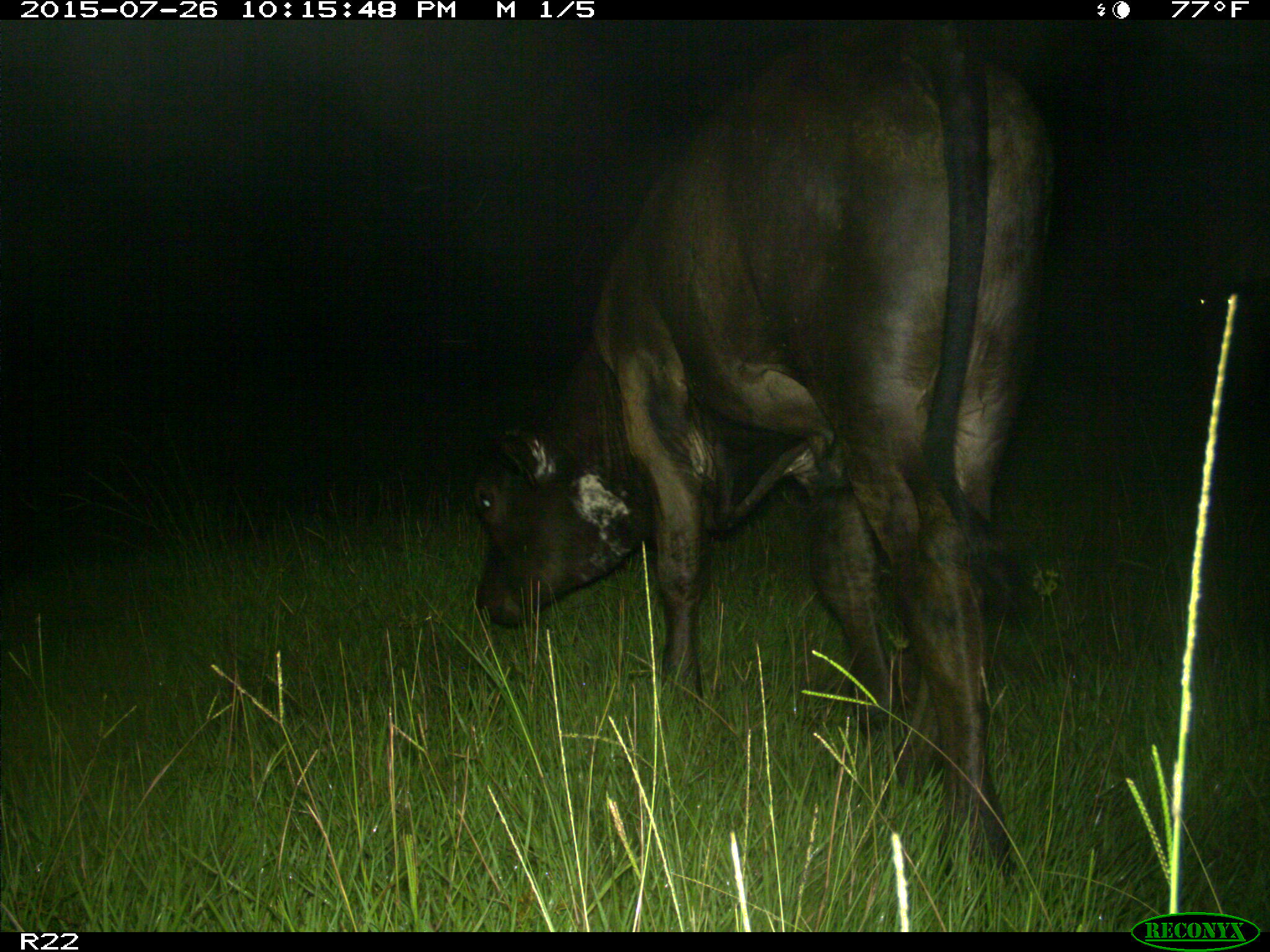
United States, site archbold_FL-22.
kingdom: Animalia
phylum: Chordata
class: Mammalia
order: Artiodactyla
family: Bovidae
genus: Bos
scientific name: Bos taurus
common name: domestic cow